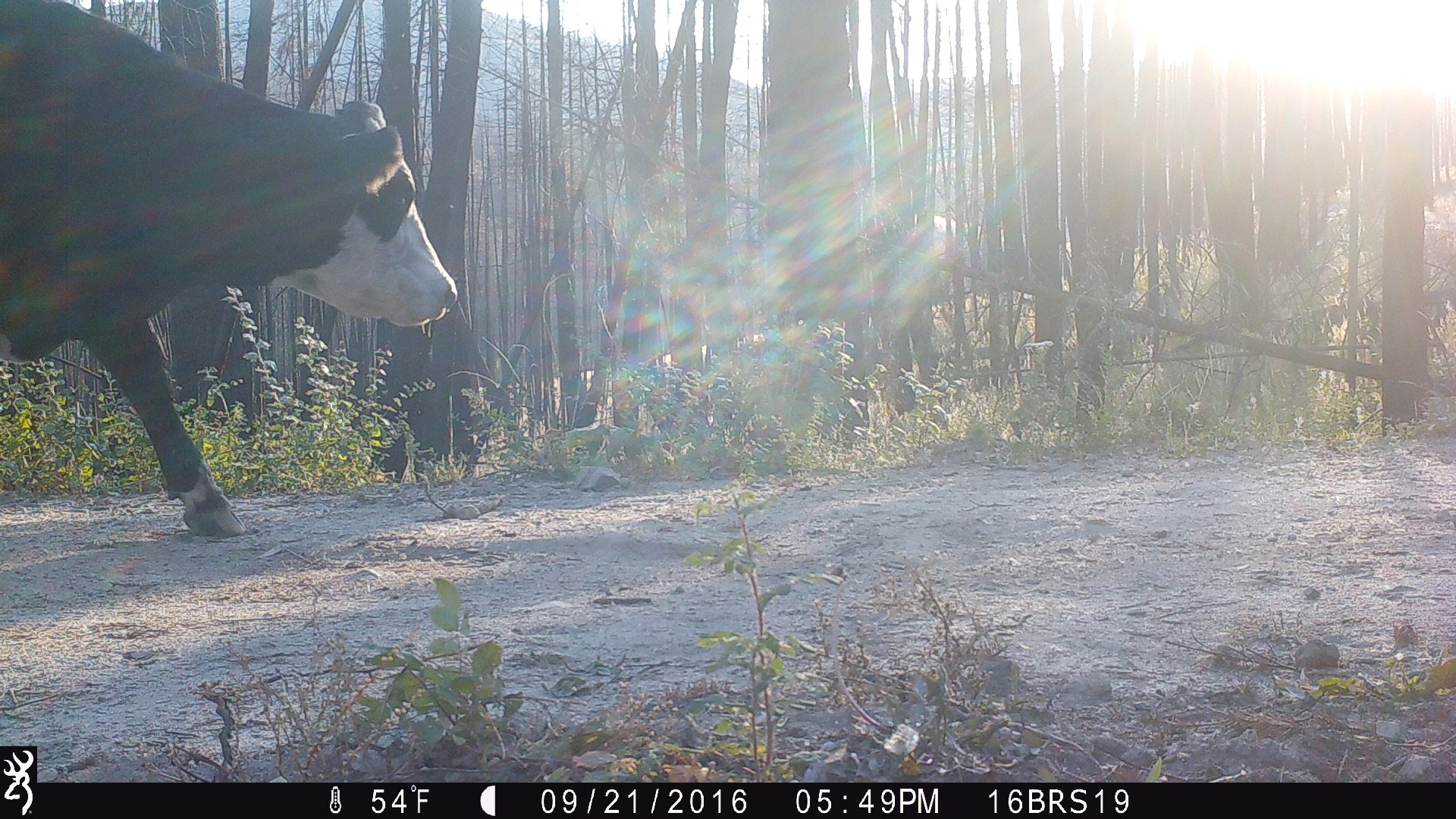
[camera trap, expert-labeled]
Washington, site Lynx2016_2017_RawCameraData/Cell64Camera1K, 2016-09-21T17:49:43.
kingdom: Animalia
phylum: Chordata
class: Mammalia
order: Artiodactyla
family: Bovidae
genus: Bos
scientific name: Bos taurus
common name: domestic cattle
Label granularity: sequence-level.